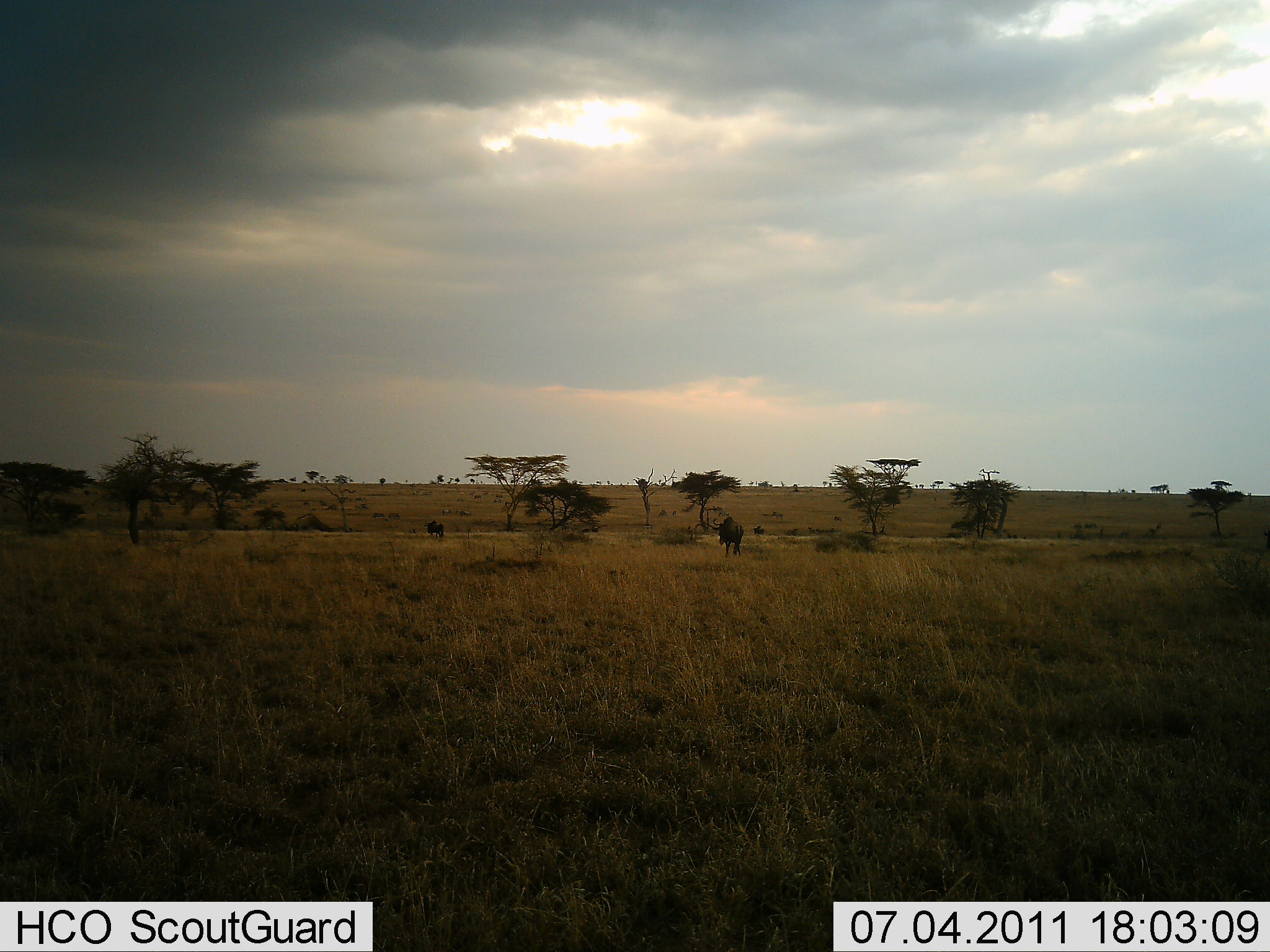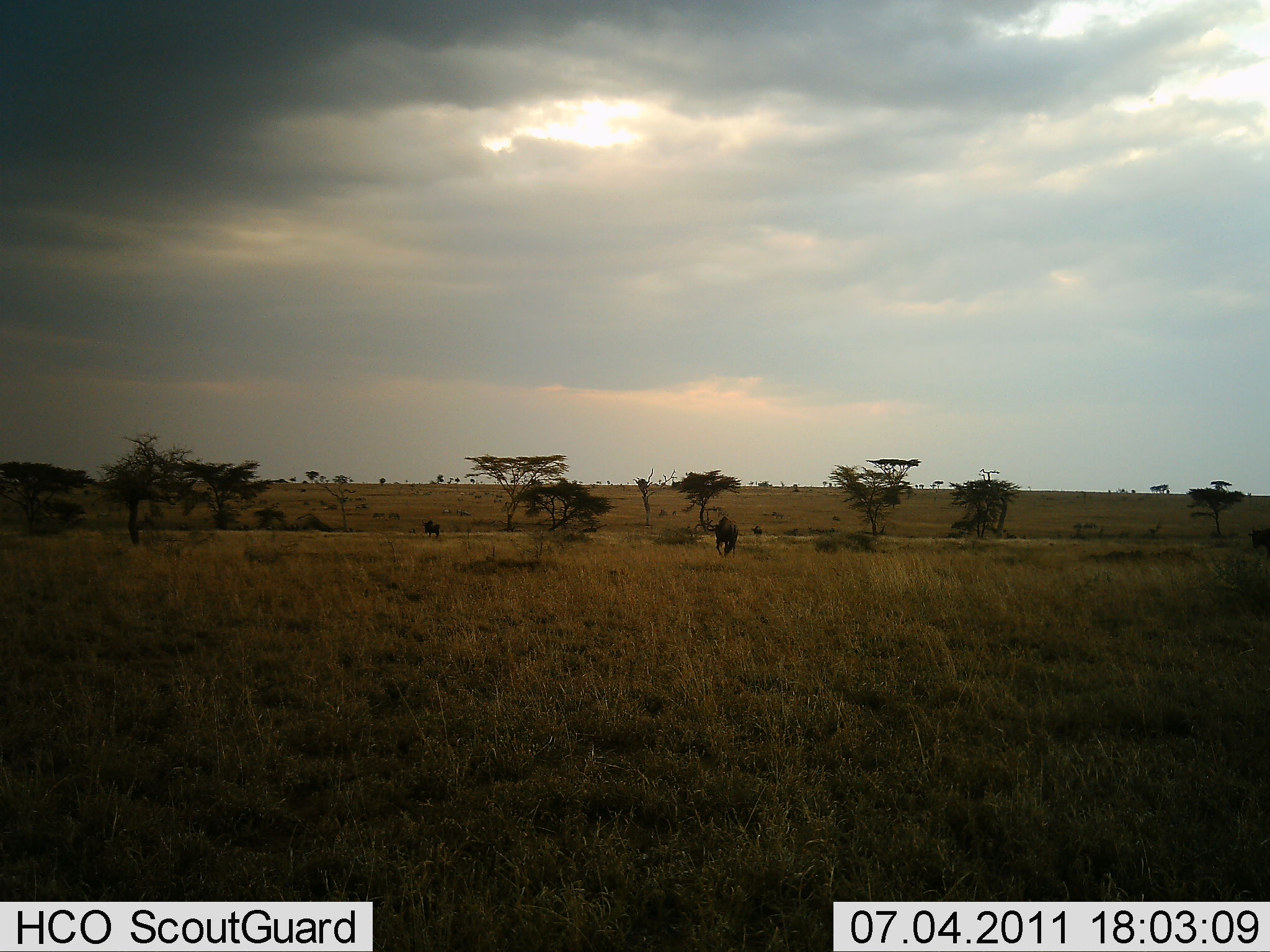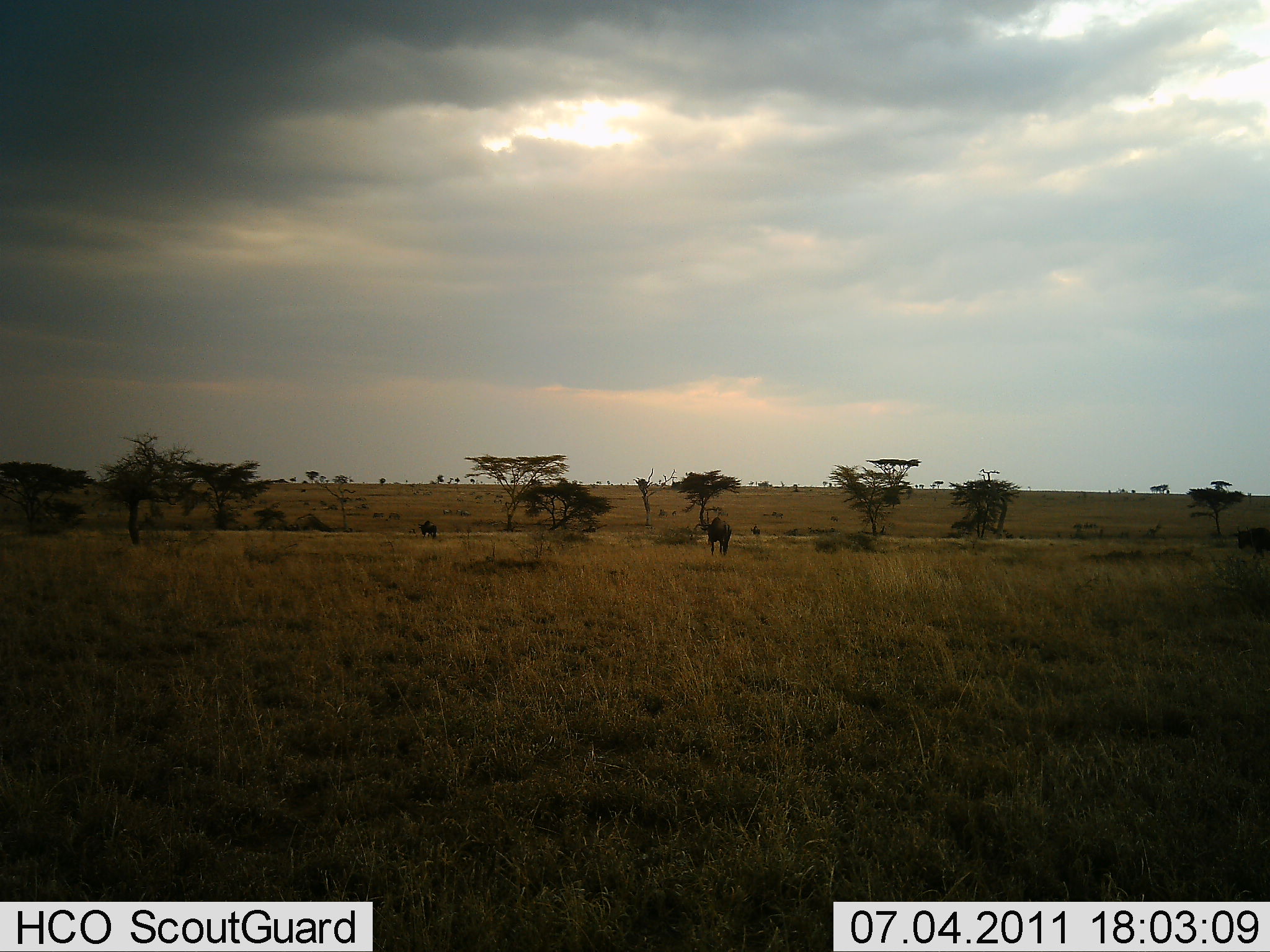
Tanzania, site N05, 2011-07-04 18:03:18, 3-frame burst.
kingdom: Animalia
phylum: Chordata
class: Mammalia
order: Artiodactyla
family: Bovidae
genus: Connochaetes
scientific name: Connochaetes taurinus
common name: blue wildebeest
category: wildebeest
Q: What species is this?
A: Wildebeest (blue wildebeest) (Connochaetes taurinus).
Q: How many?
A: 3.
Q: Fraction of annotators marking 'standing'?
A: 20%.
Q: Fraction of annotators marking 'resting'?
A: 0%.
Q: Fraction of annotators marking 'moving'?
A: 80%.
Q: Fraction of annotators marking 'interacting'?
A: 0%.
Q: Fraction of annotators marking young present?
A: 0%.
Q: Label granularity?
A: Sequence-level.